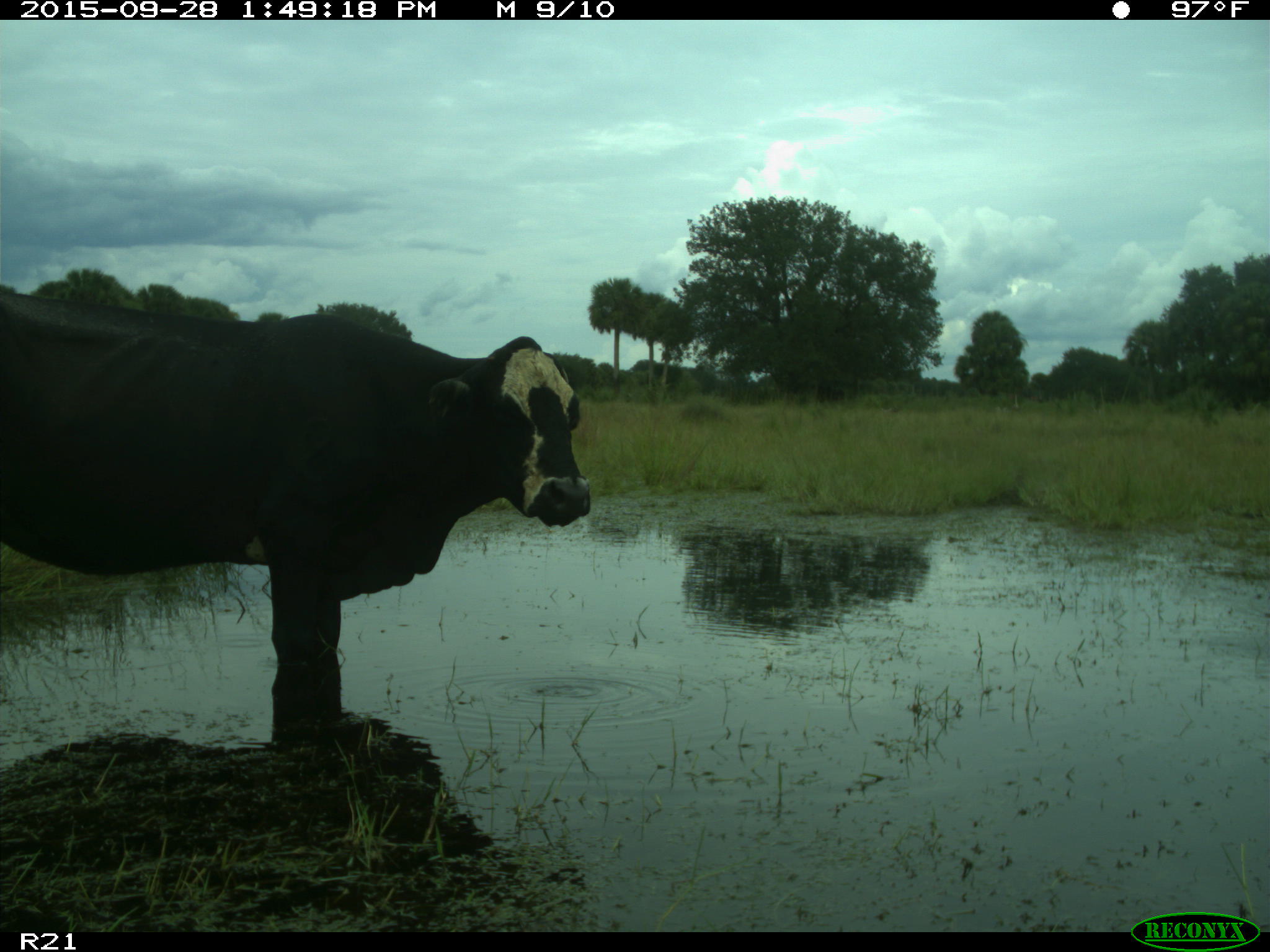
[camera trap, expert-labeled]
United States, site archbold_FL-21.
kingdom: Animalia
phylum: Chordata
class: Mammalia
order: Artiodactyla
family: Bovidae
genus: Bos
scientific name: Bos taurus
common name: domestic cow